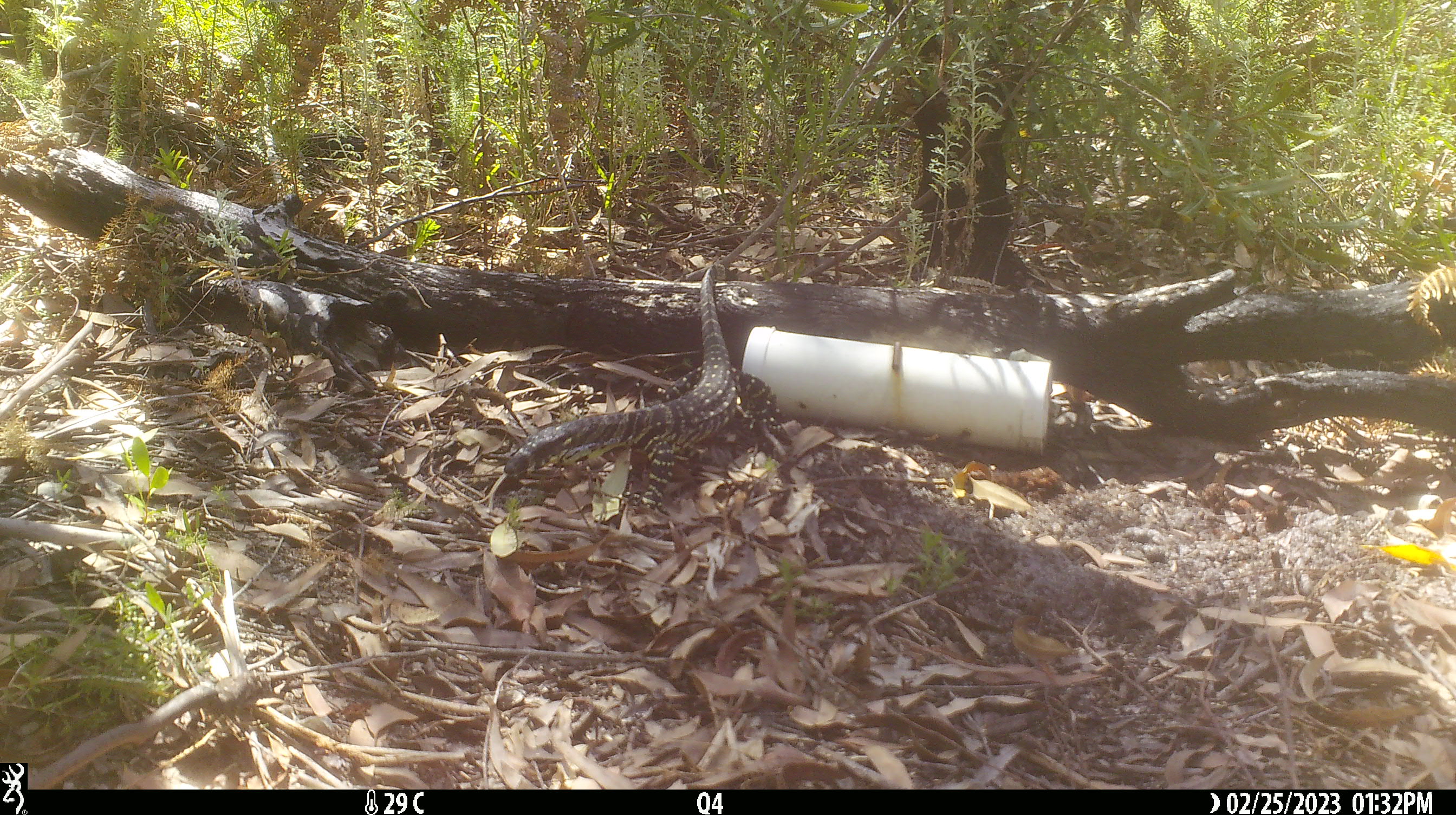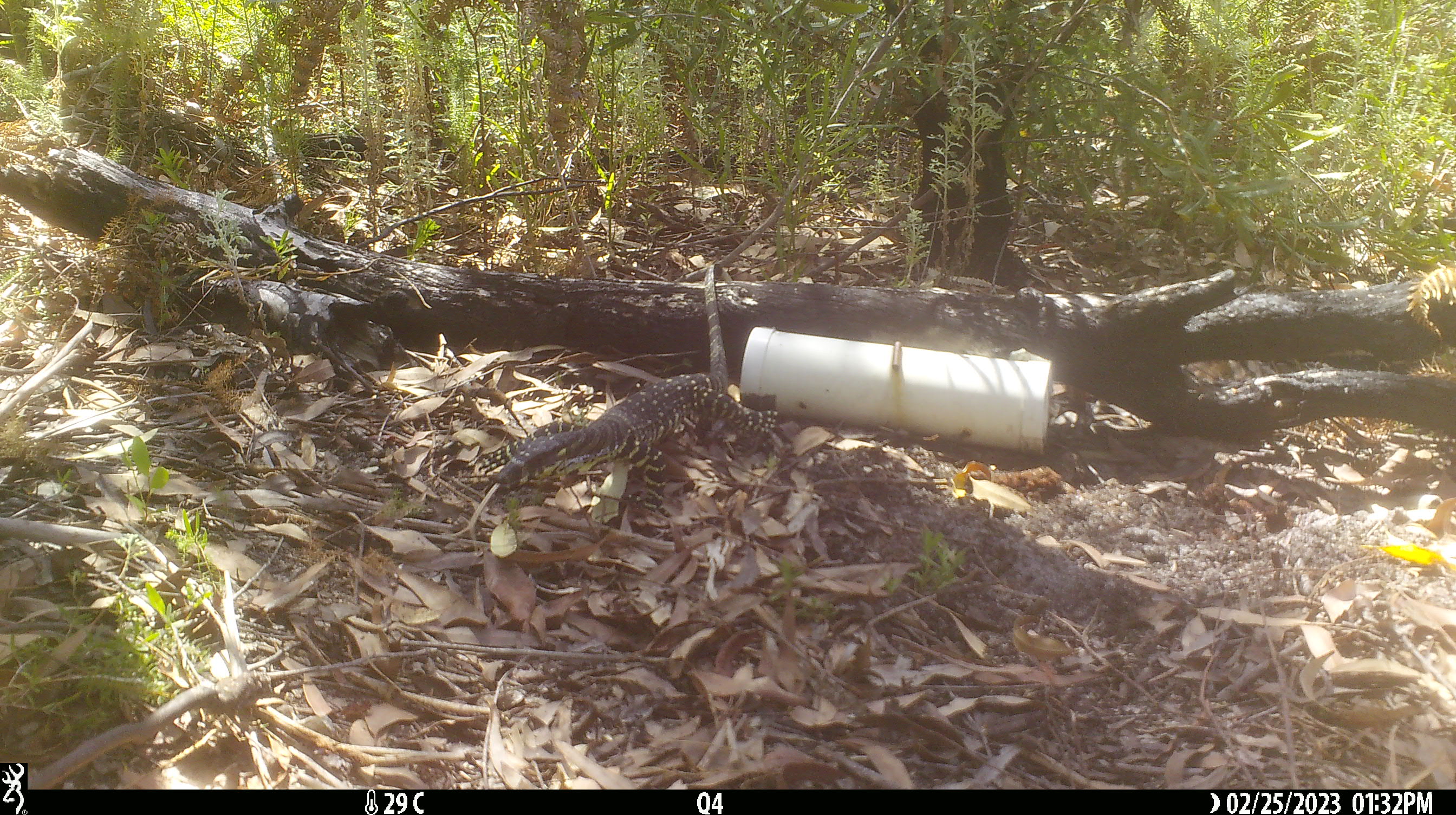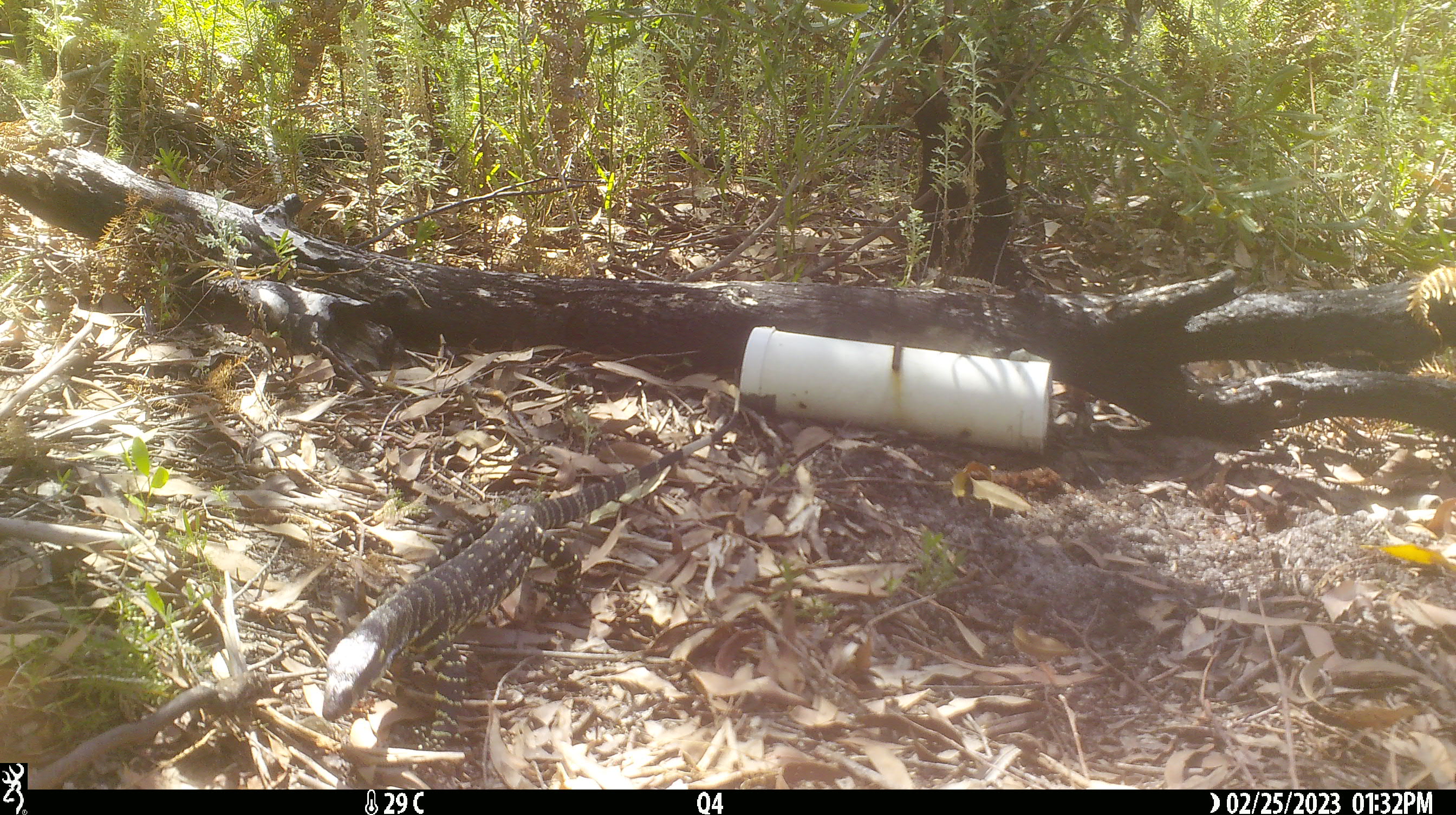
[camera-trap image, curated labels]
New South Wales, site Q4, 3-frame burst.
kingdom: Animalia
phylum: Chordata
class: Reptilia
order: Squamata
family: Varanidae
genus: Varanus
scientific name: Varanus varius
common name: lace monitor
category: goanna